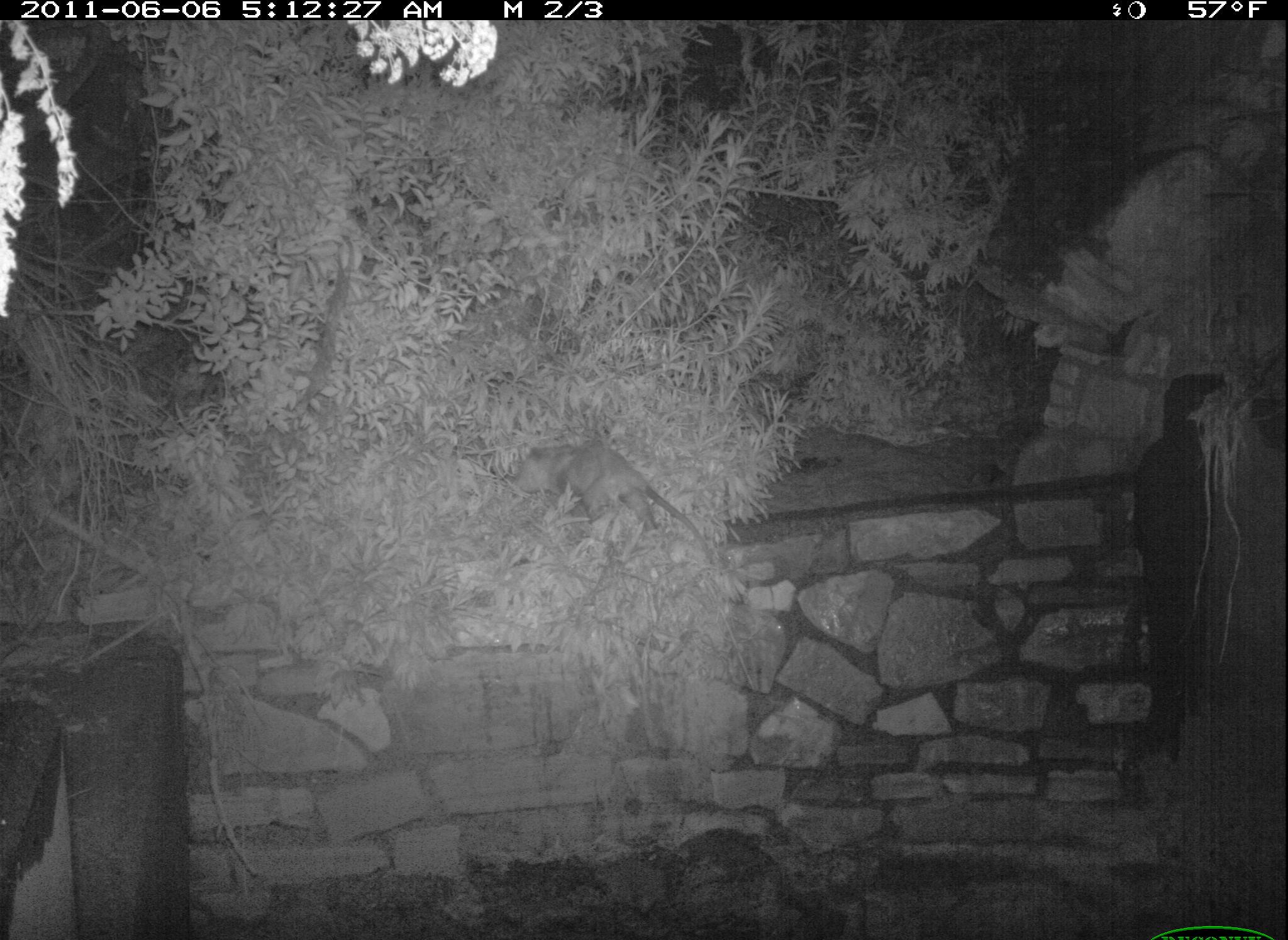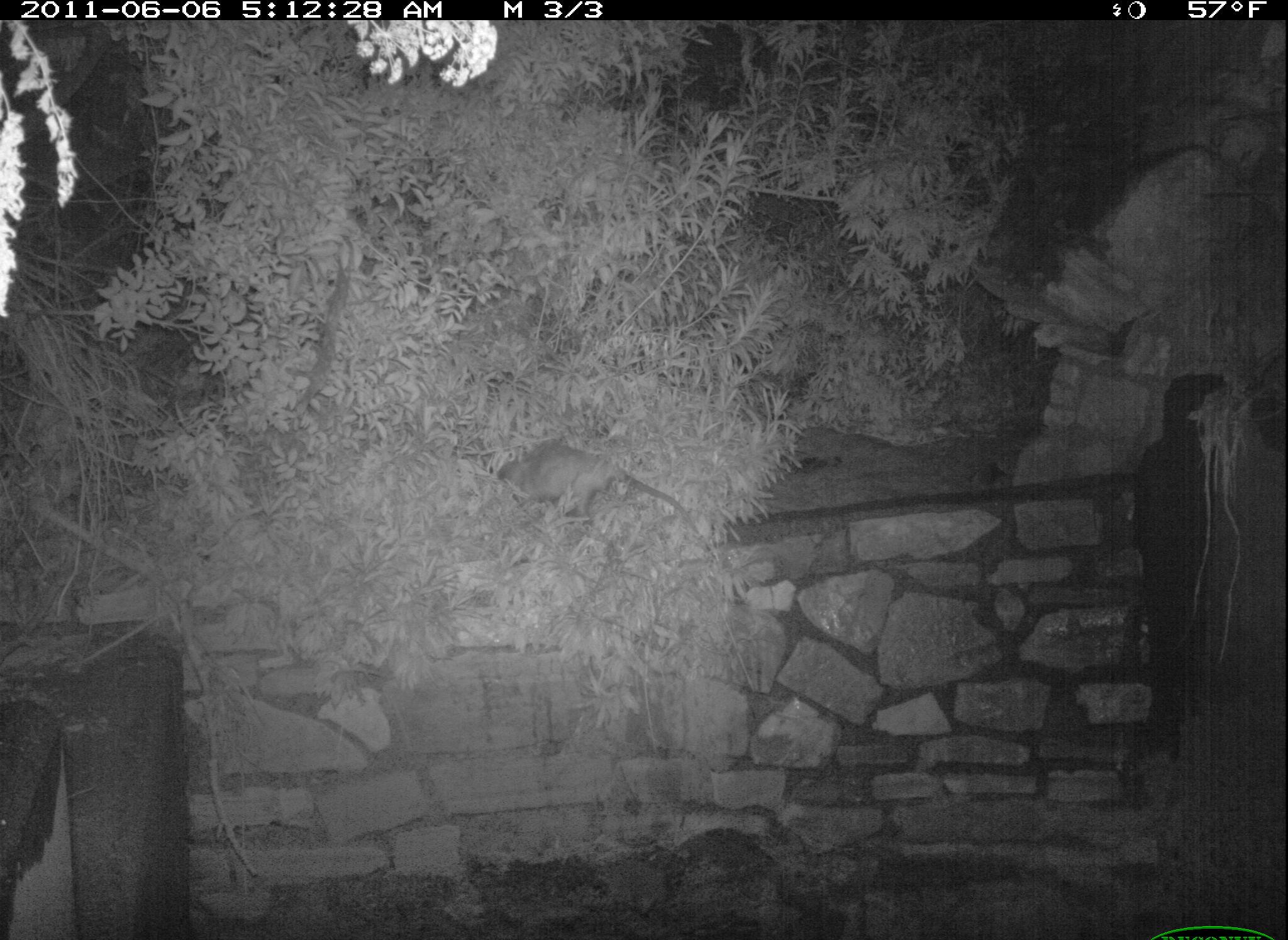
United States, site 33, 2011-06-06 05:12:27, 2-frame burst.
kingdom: Animalia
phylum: Chordata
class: Mammalia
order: Didelphimorphia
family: Didelphidae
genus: Didelphis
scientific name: Didelphis virginiana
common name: virginia opossum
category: opossum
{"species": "opossum (virginia opossum) (Didelphis virginiana)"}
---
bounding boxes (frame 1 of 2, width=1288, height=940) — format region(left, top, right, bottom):
opossum: region(486, 403, 757, 586)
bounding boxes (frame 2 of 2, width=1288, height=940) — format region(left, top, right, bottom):
opossum: region(478, 443, 749, 549)